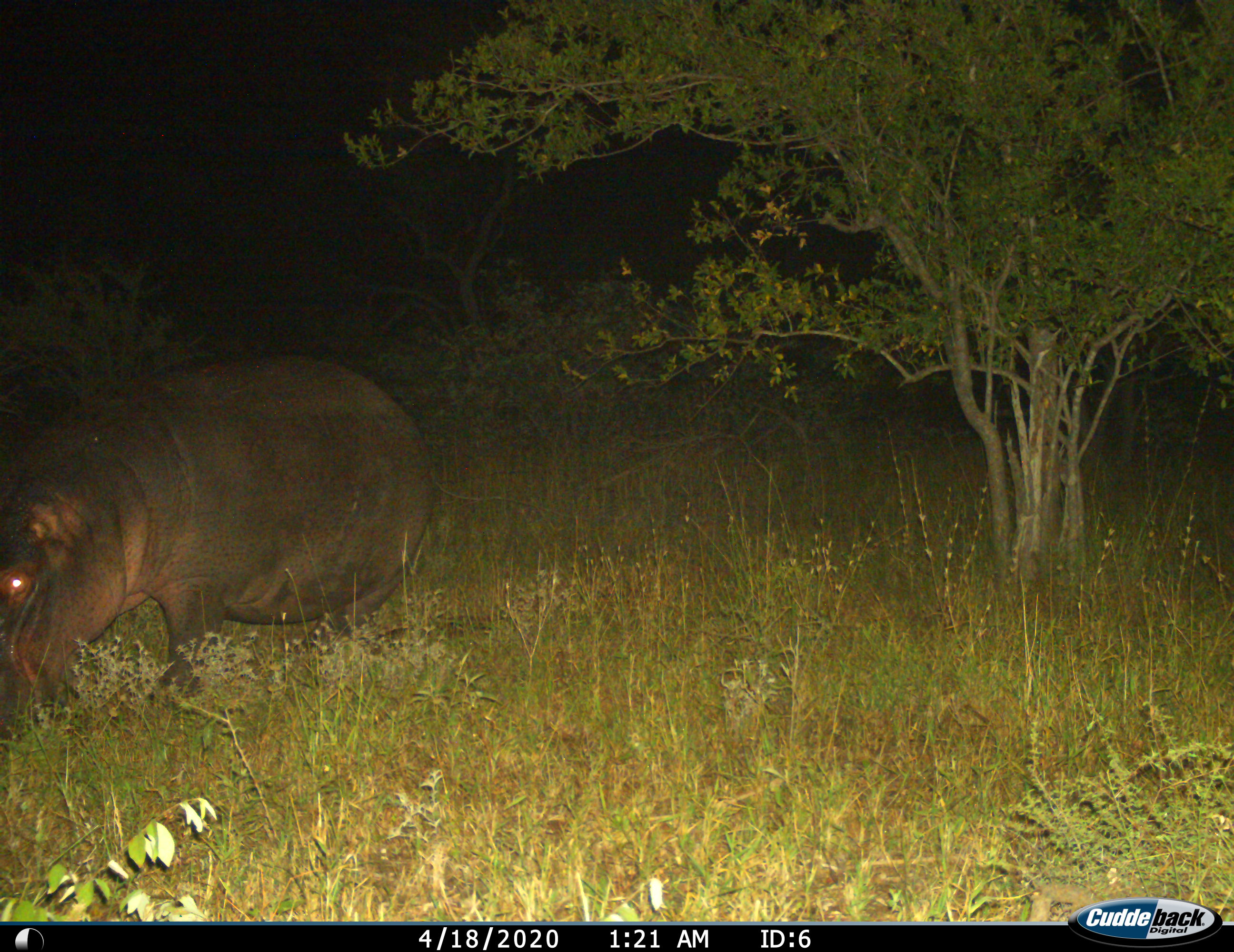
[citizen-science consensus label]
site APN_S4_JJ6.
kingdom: Animalia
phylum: Chordata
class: Mammalia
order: Artiodactyla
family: Hippopotamidae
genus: Hippopotamus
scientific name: Hippopotamus amphibius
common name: hippopotamus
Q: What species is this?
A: Hippopotamus (Hippopotamus amphibius).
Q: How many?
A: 1.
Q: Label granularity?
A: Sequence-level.